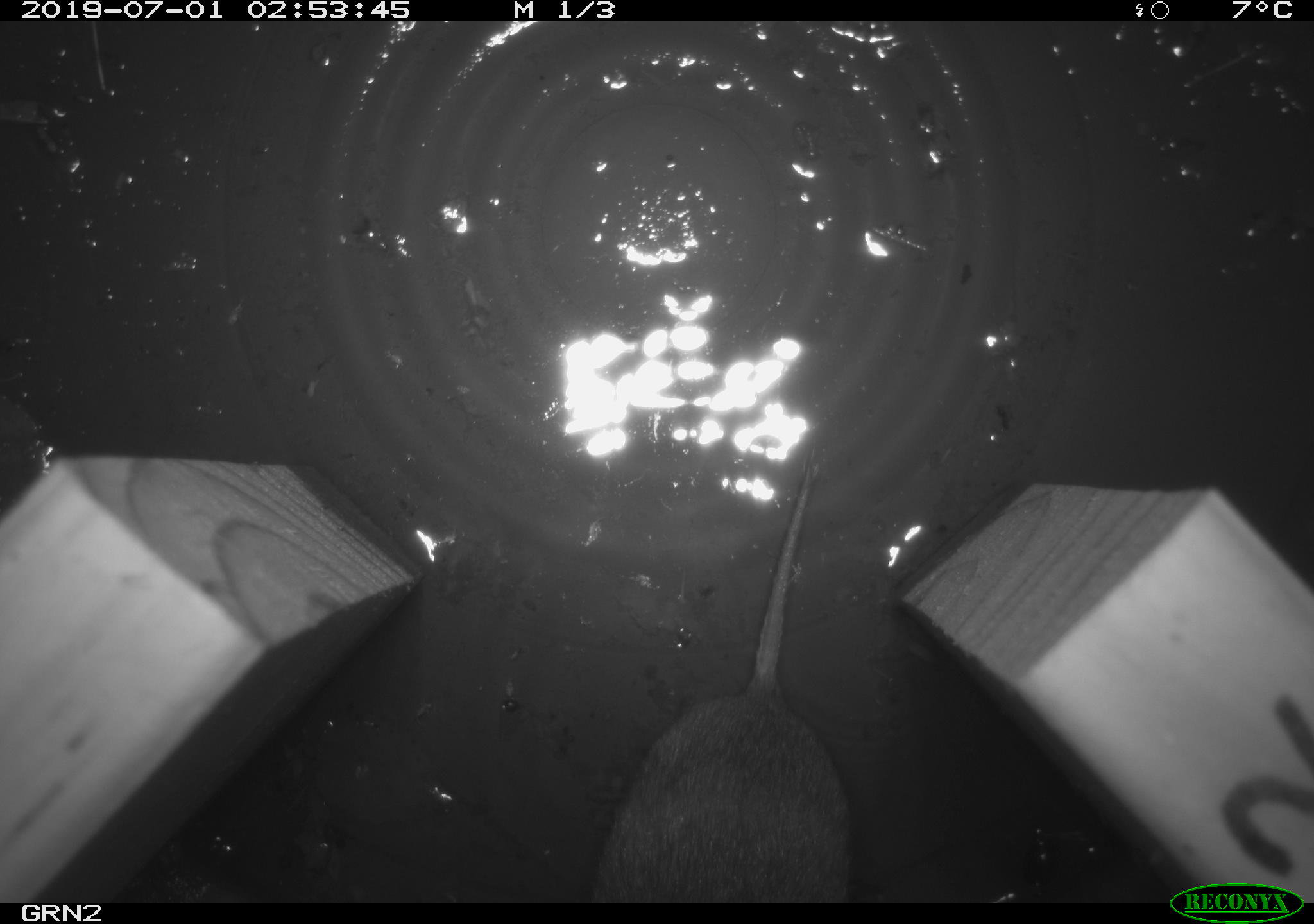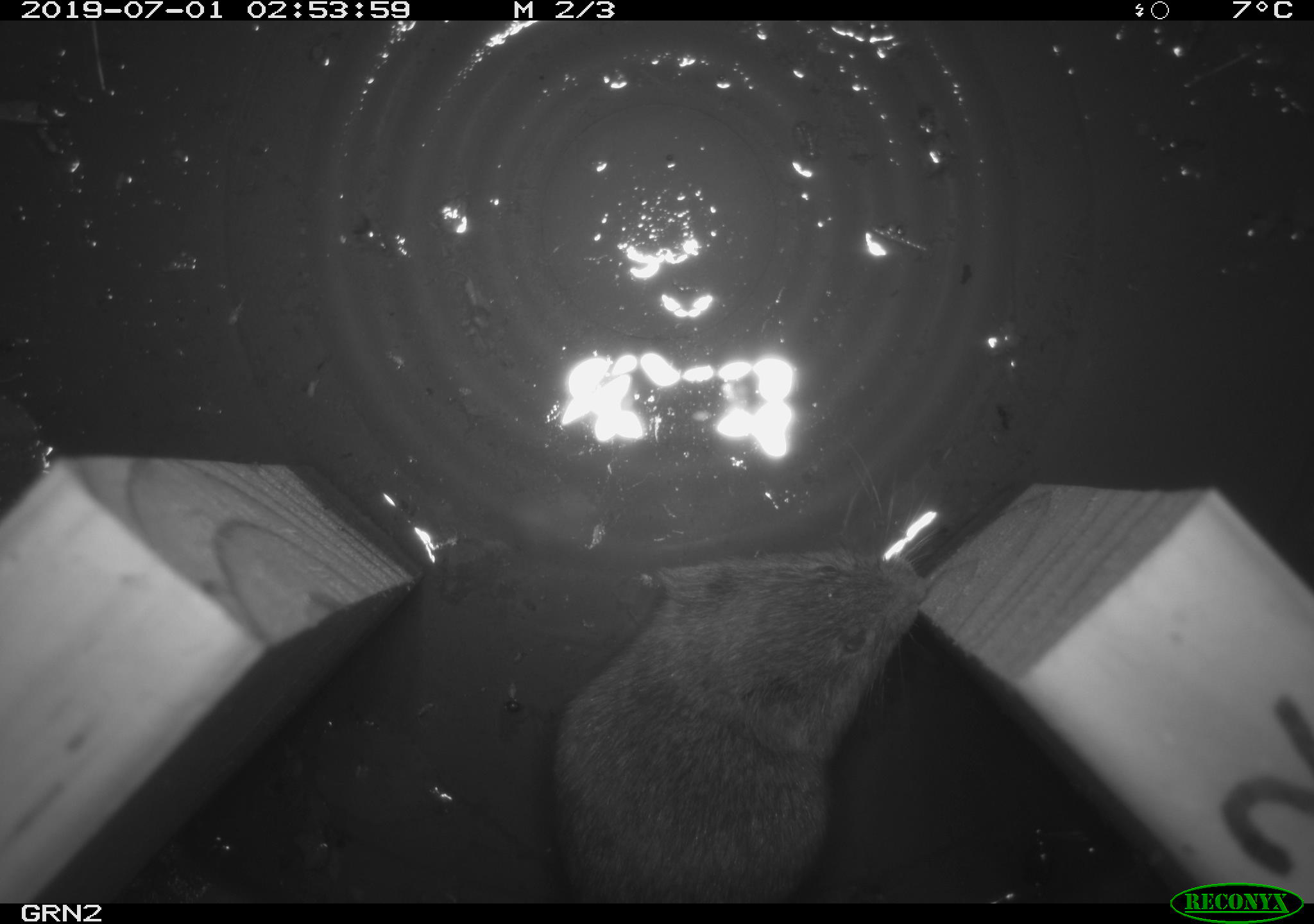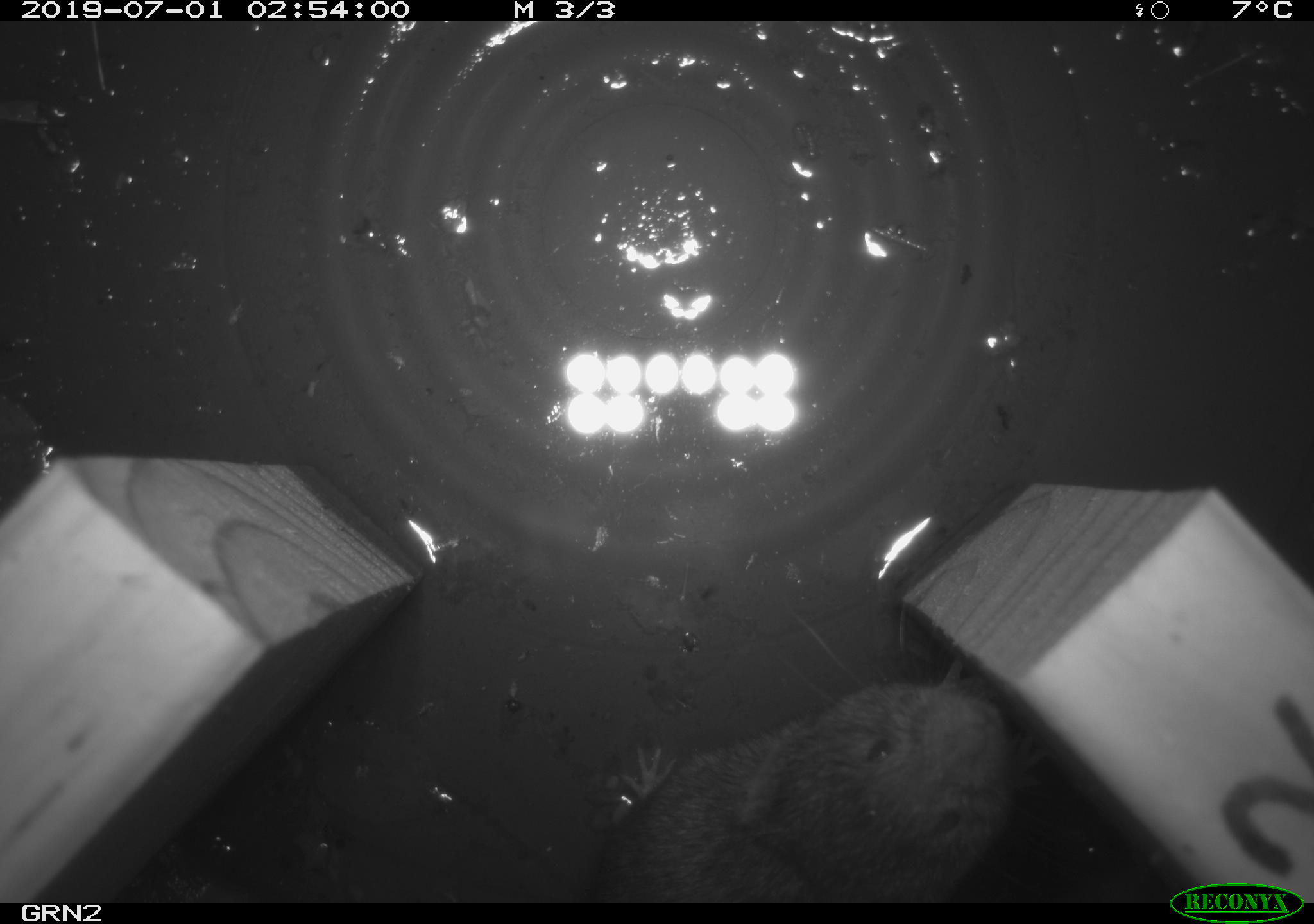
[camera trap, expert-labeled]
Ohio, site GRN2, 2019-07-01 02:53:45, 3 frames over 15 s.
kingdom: Animalia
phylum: Chordata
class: Mammalia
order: Rodentia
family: Cricetidae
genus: Microtus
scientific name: Microtus pennsylvanicus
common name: meadow vole